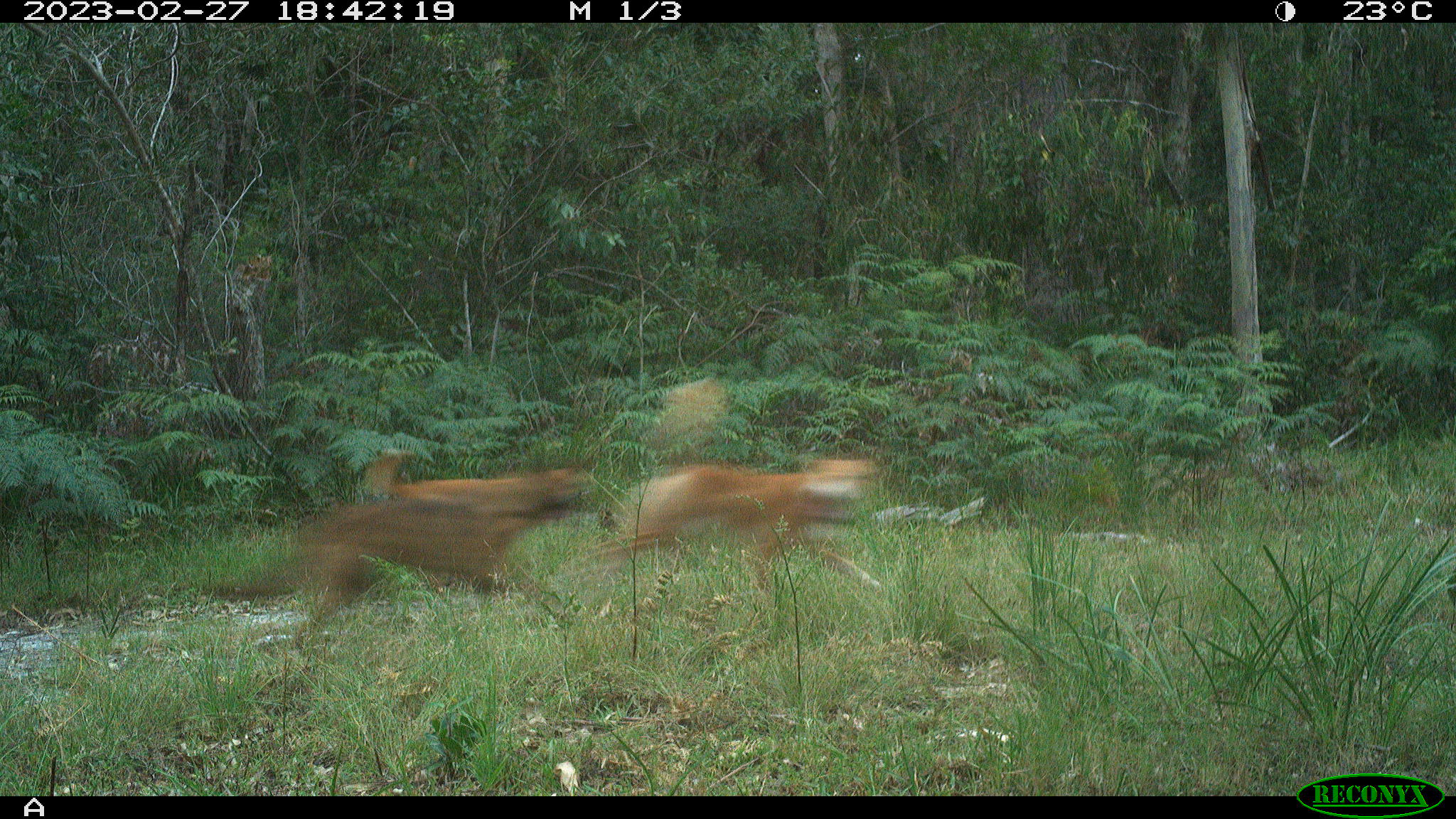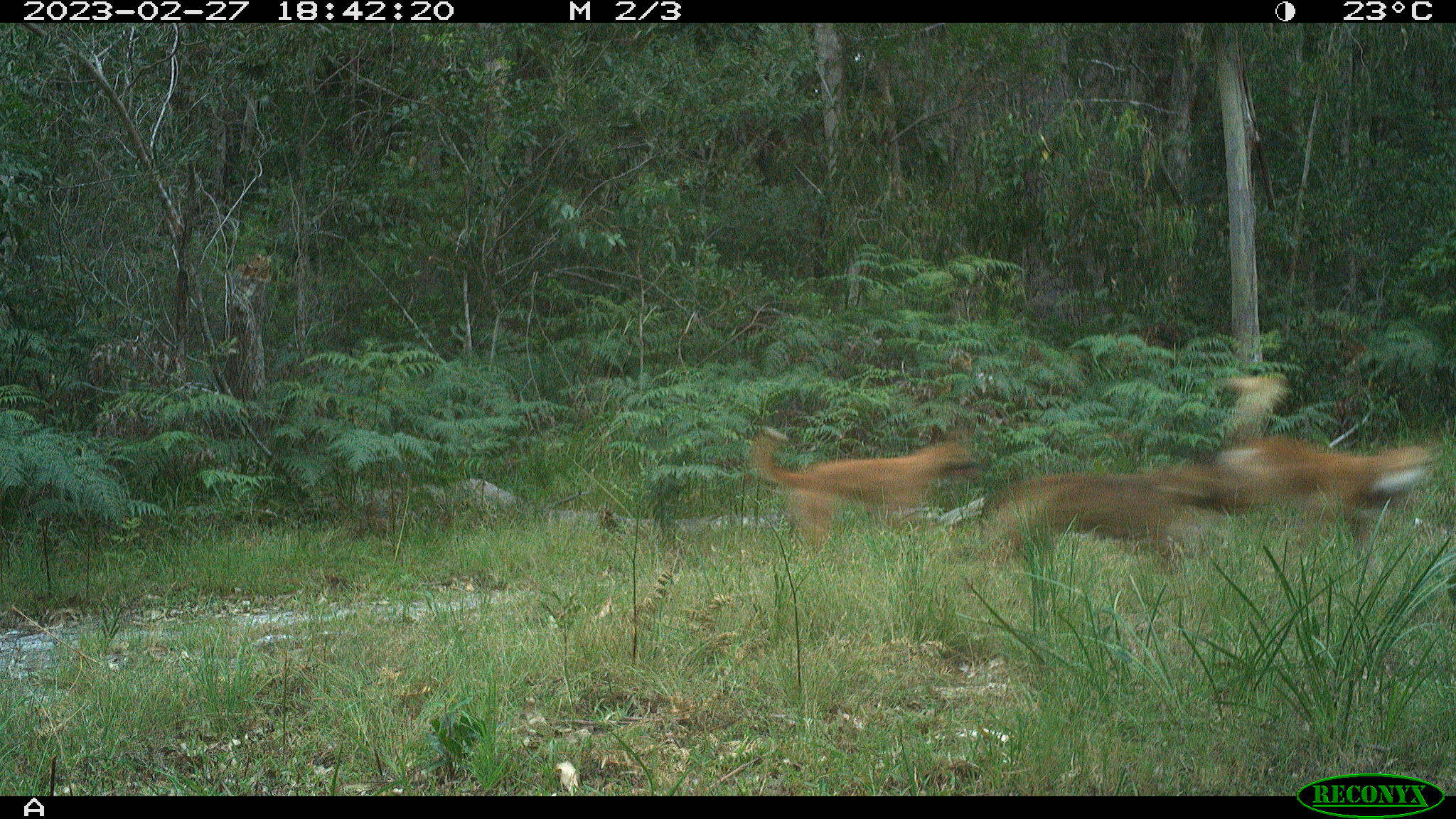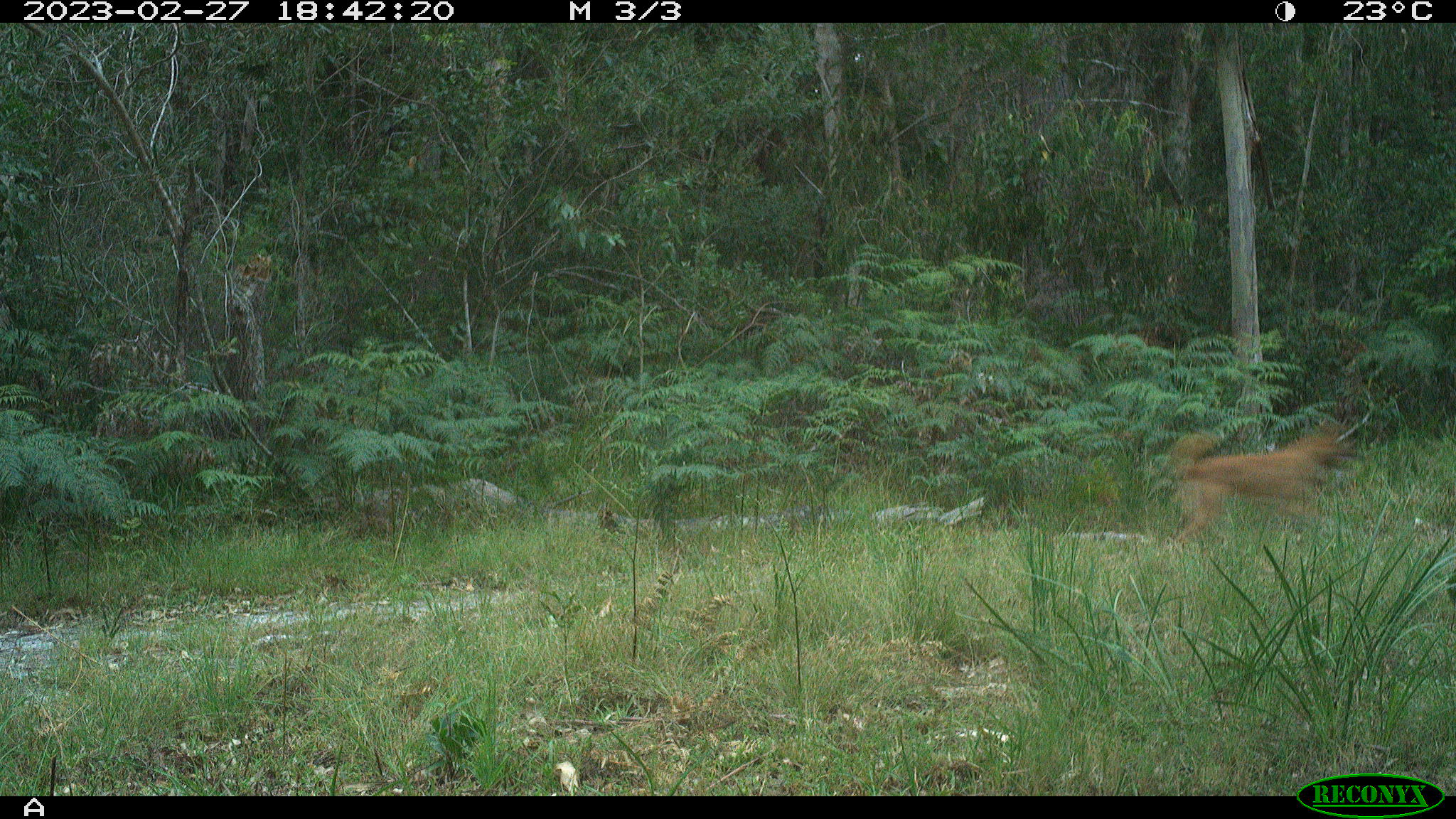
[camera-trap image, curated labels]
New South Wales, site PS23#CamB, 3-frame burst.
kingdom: Animalia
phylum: Chordata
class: Mammalia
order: Carnivora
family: Canidae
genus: Canis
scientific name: Canis familiaris dingo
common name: dingo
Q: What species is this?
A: Dingo (Canis familiaris dingo).